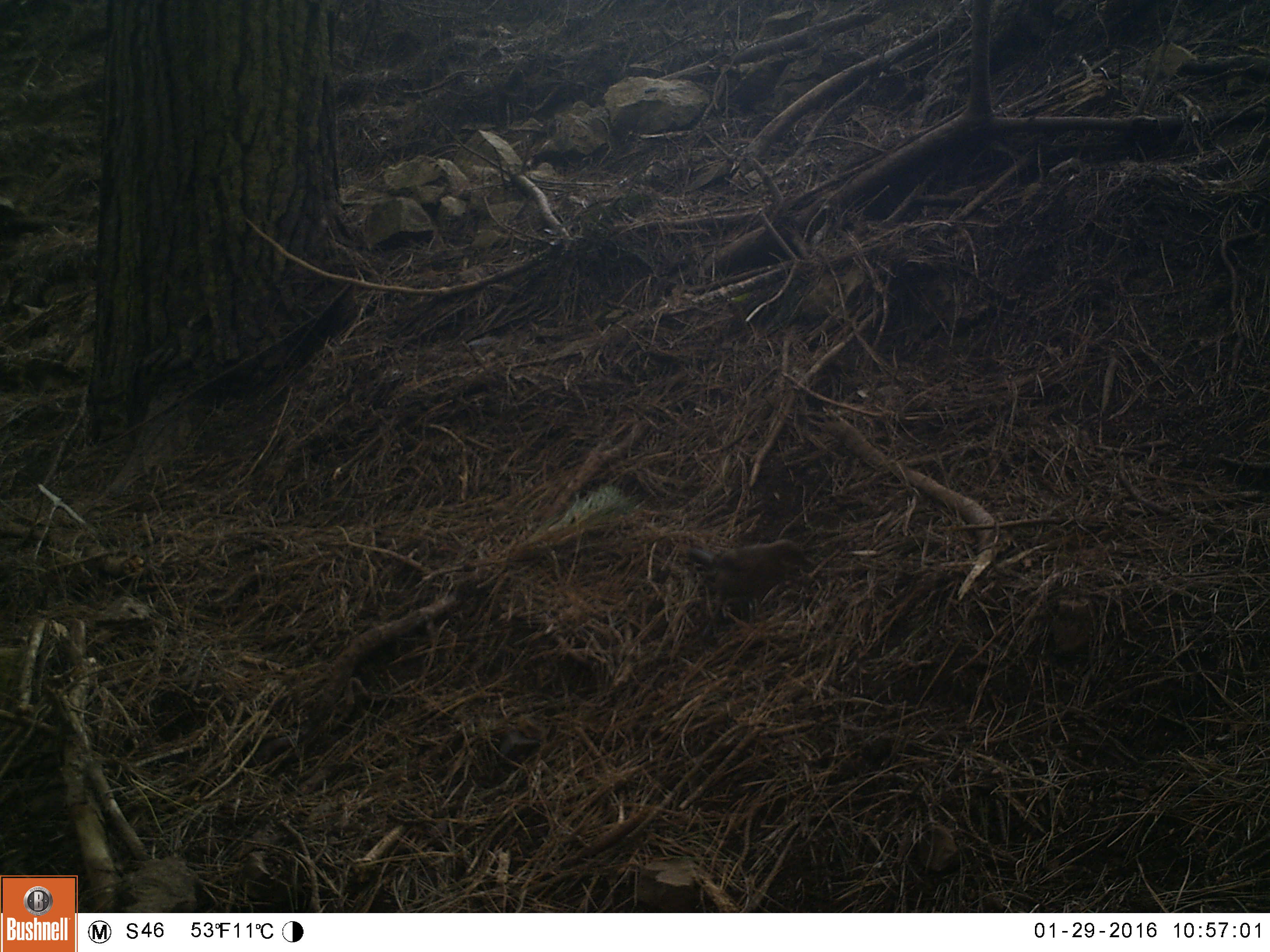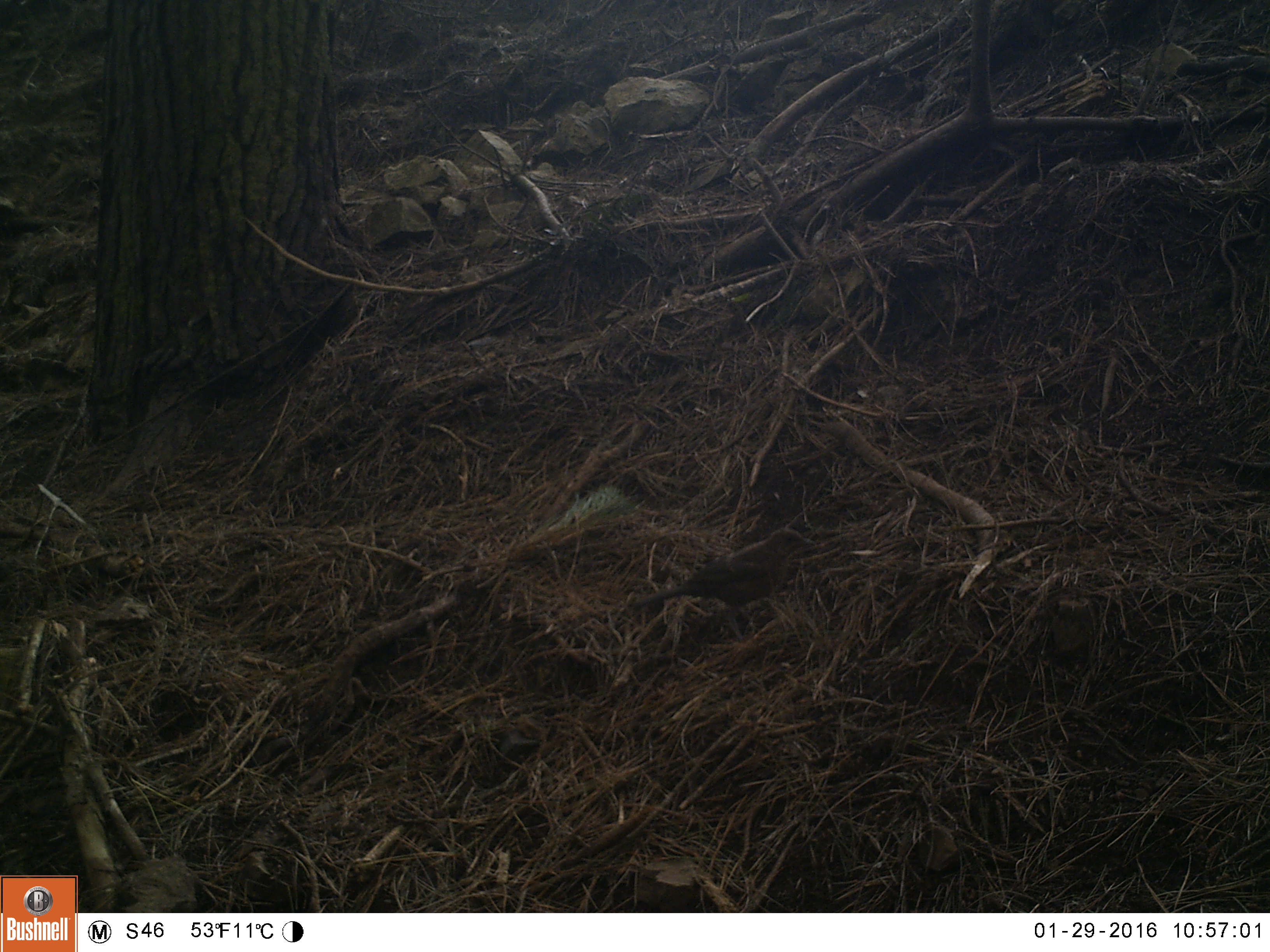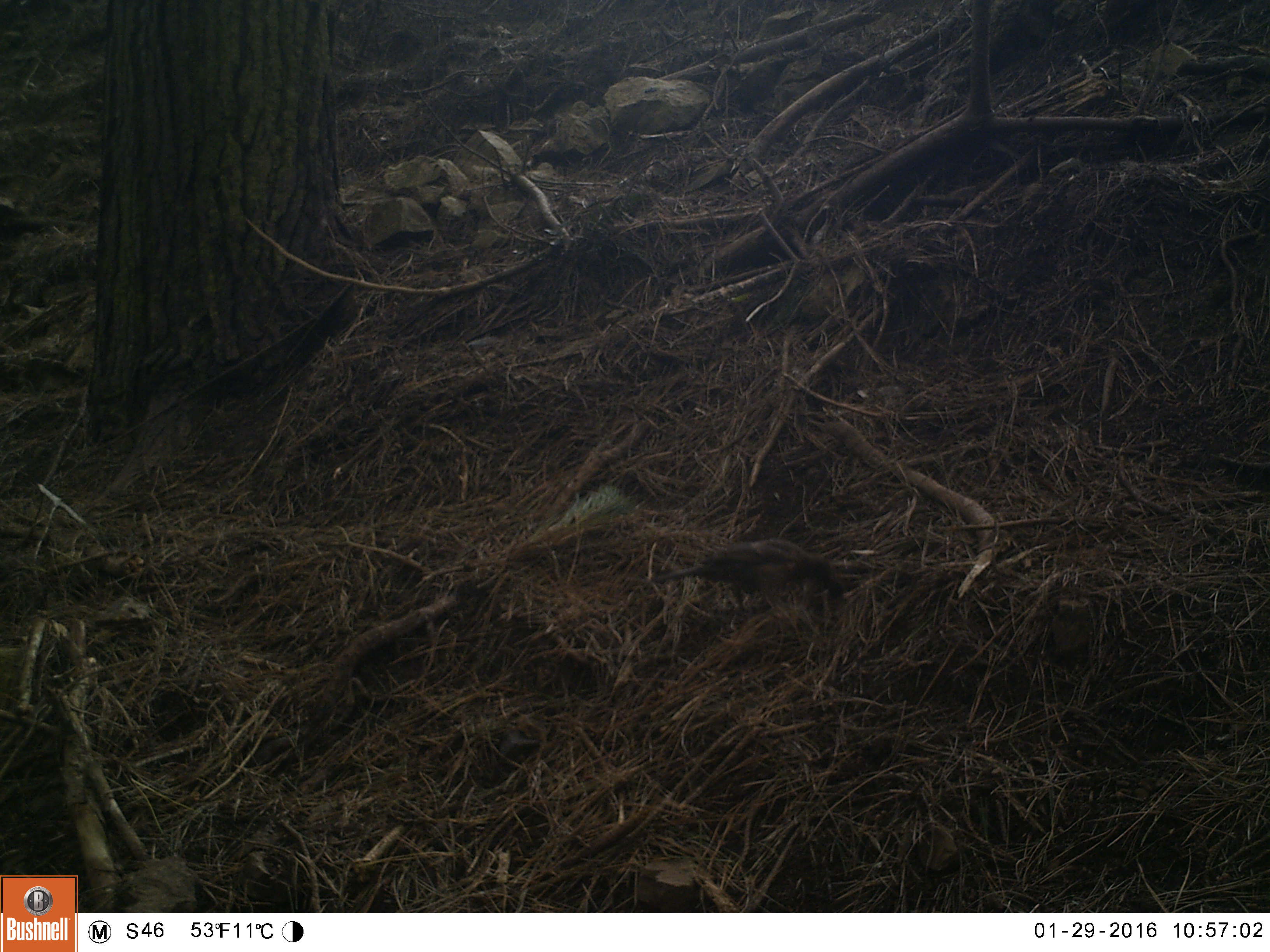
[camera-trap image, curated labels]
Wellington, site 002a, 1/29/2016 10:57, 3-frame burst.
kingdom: Animalia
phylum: Chordata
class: Aves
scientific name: Aves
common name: bird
Bird (Aves).